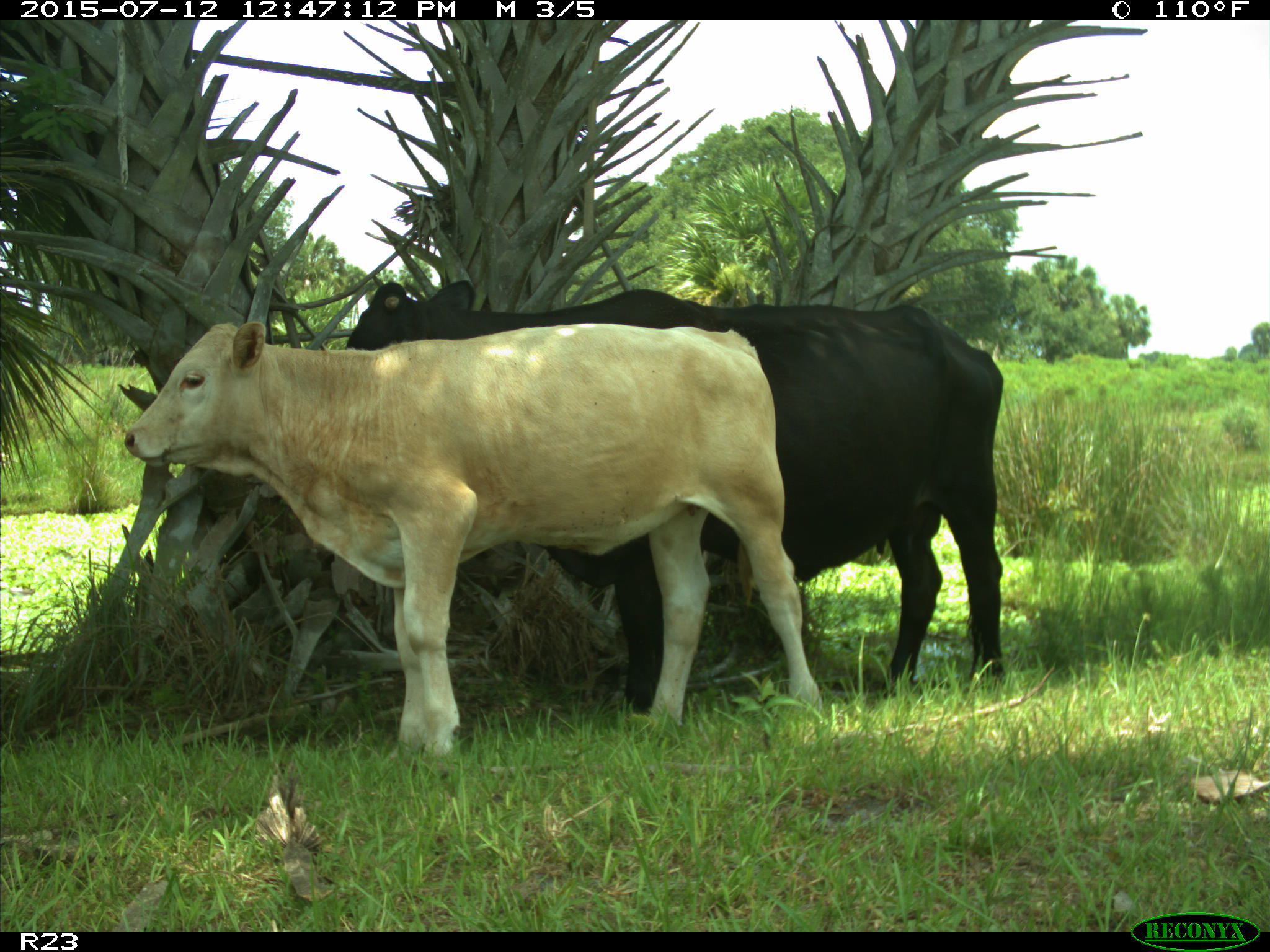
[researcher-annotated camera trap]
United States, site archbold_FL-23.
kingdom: Animalia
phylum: Chordata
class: Mammalia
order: Artiodactyla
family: Bovidae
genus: Bos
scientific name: Bos taurus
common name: domestic cow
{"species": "Bos taurus (domestic cow)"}